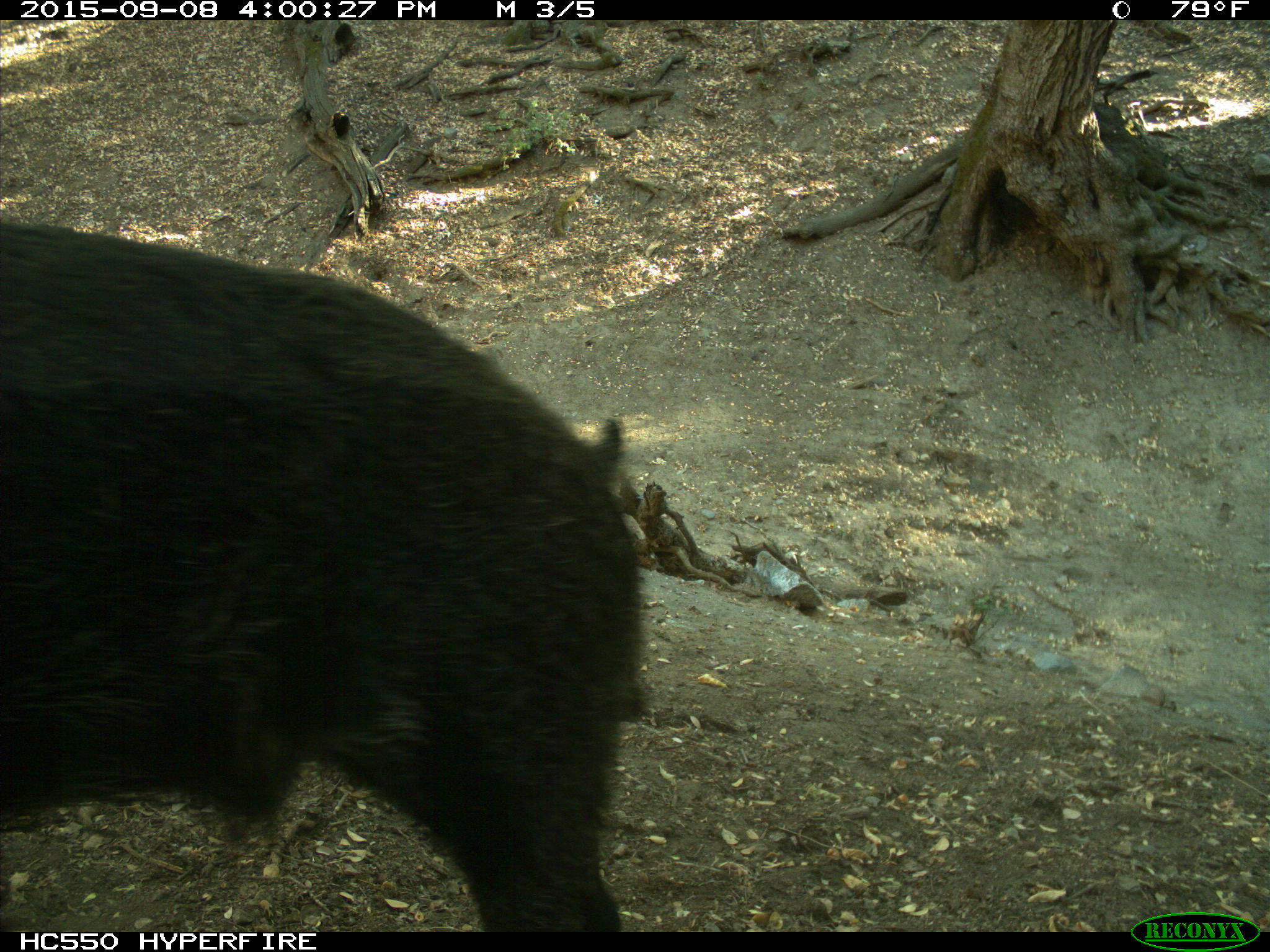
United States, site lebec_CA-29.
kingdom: Animalia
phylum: Chordata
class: Mammalia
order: Artiodactyla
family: Suidae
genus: Sus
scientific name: Sus scrofa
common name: wild boar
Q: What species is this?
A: Sus scrofa (wild boar).